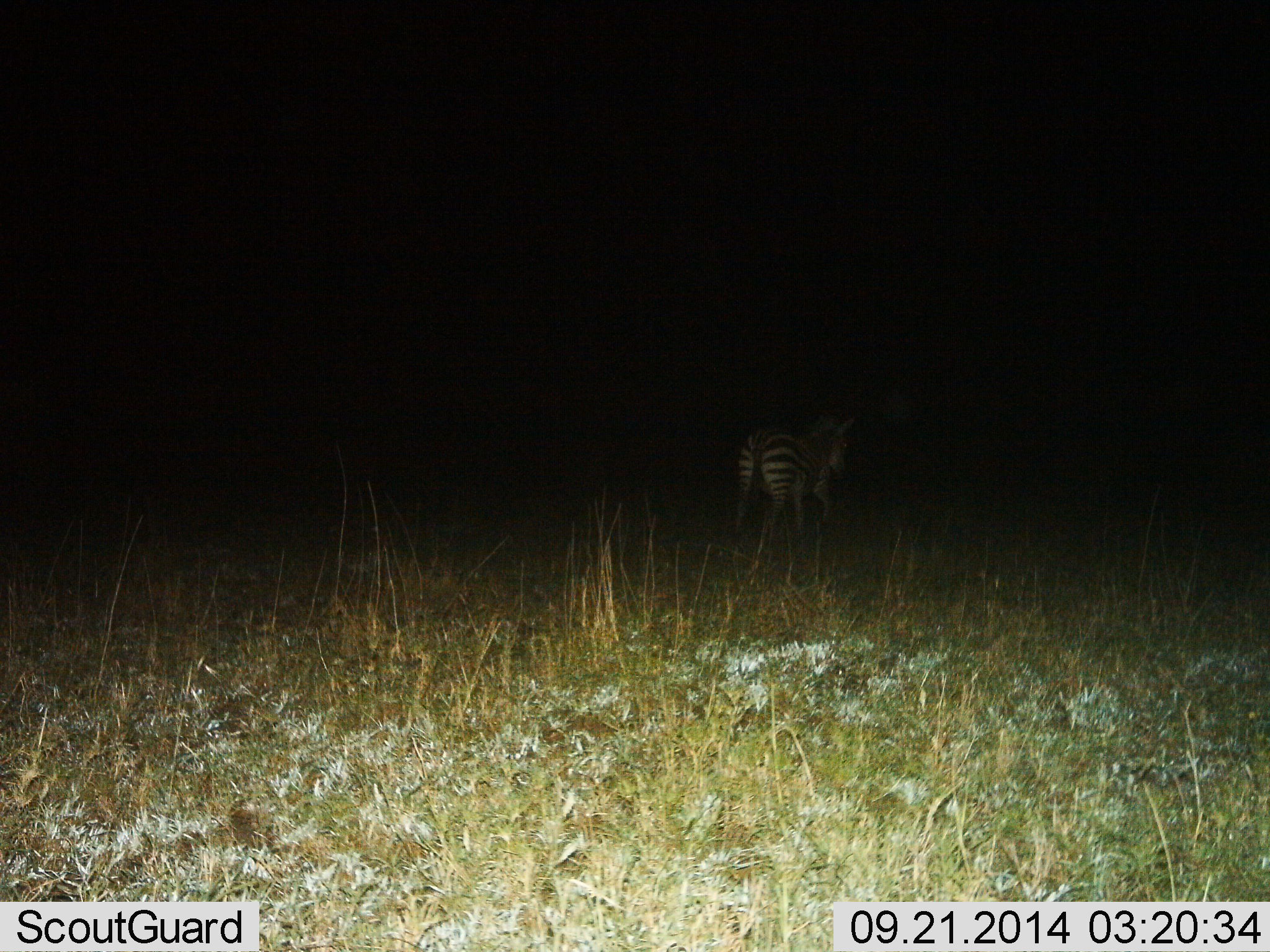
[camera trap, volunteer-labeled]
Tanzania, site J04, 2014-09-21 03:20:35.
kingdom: Animalia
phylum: Chordata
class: Mammalia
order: Perissodactyla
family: Equidae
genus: Equus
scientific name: Equus quagga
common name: plains zebra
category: zebra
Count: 1.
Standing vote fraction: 10%.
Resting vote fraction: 0%.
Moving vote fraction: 90%.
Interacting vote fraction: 0%.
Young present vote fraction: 0%.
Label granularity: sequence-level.